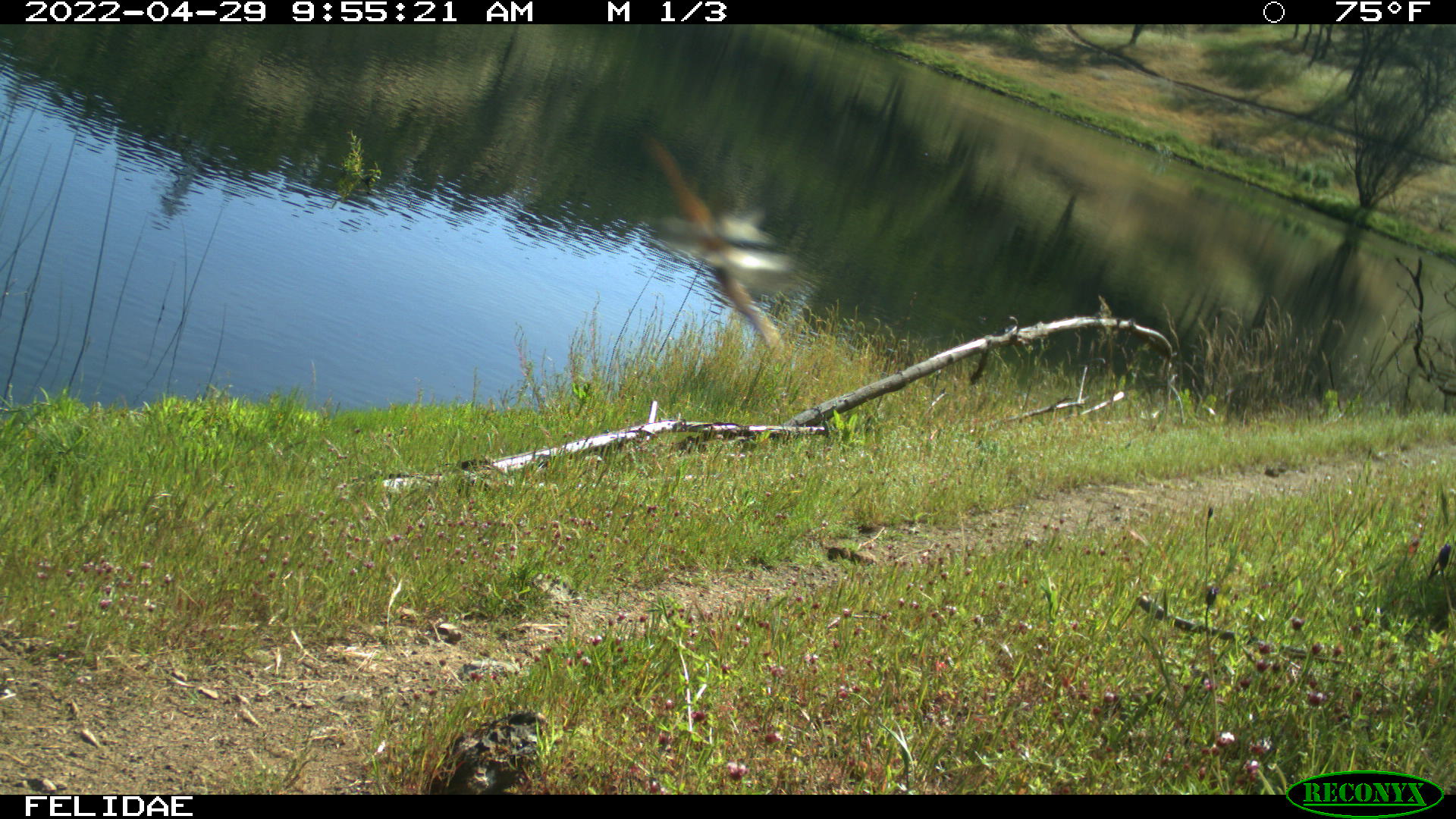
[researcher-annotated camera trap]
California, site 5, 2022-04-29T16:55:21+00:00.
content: unidentified animal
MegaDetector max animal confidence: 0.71